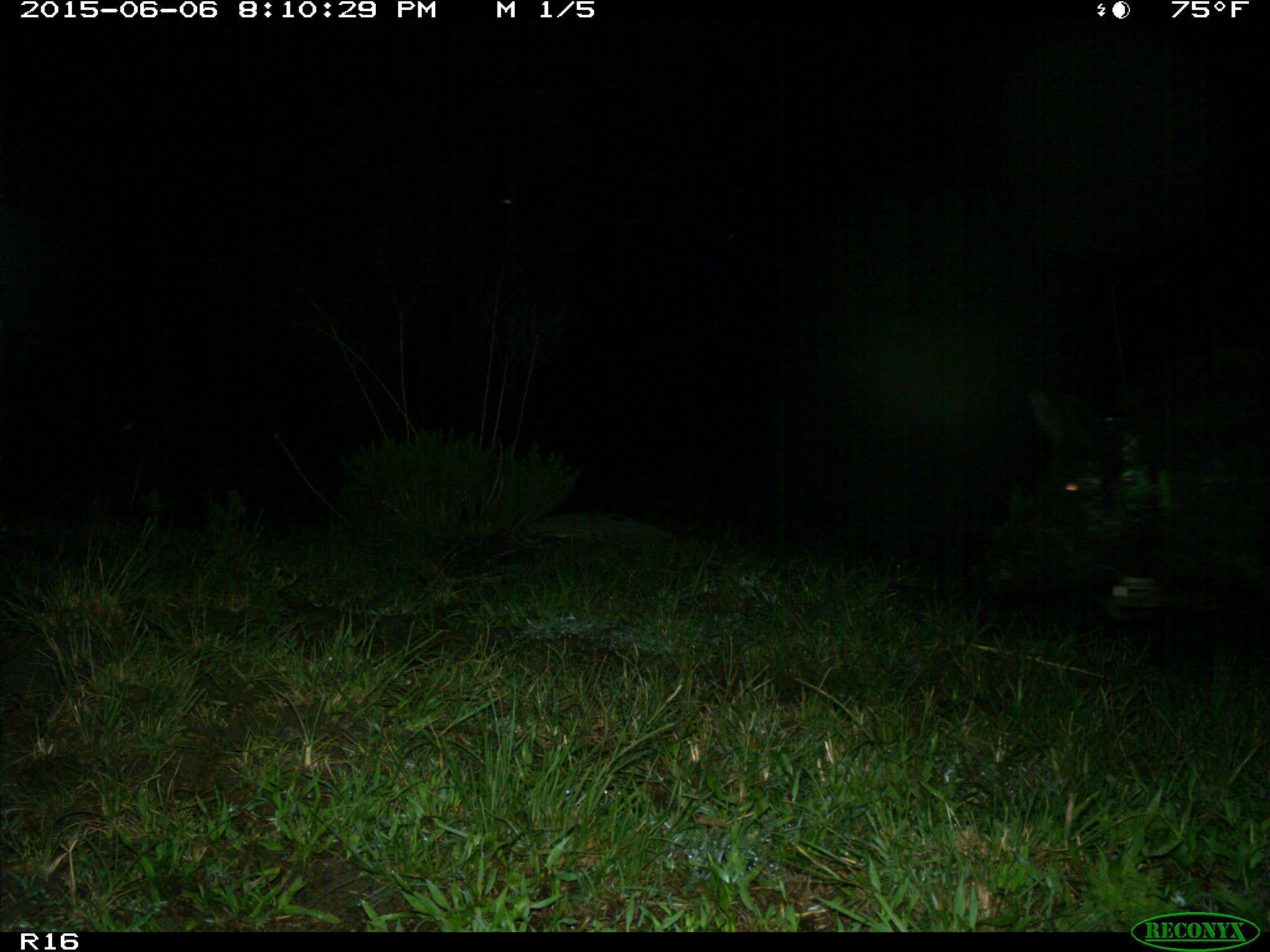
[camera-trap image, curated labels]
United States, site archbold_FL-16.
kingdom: Animalia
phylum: Chordata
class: Mammalia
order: Artiodactyla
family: Suidae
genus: Sus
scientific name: Sus scrofa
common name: wild boar